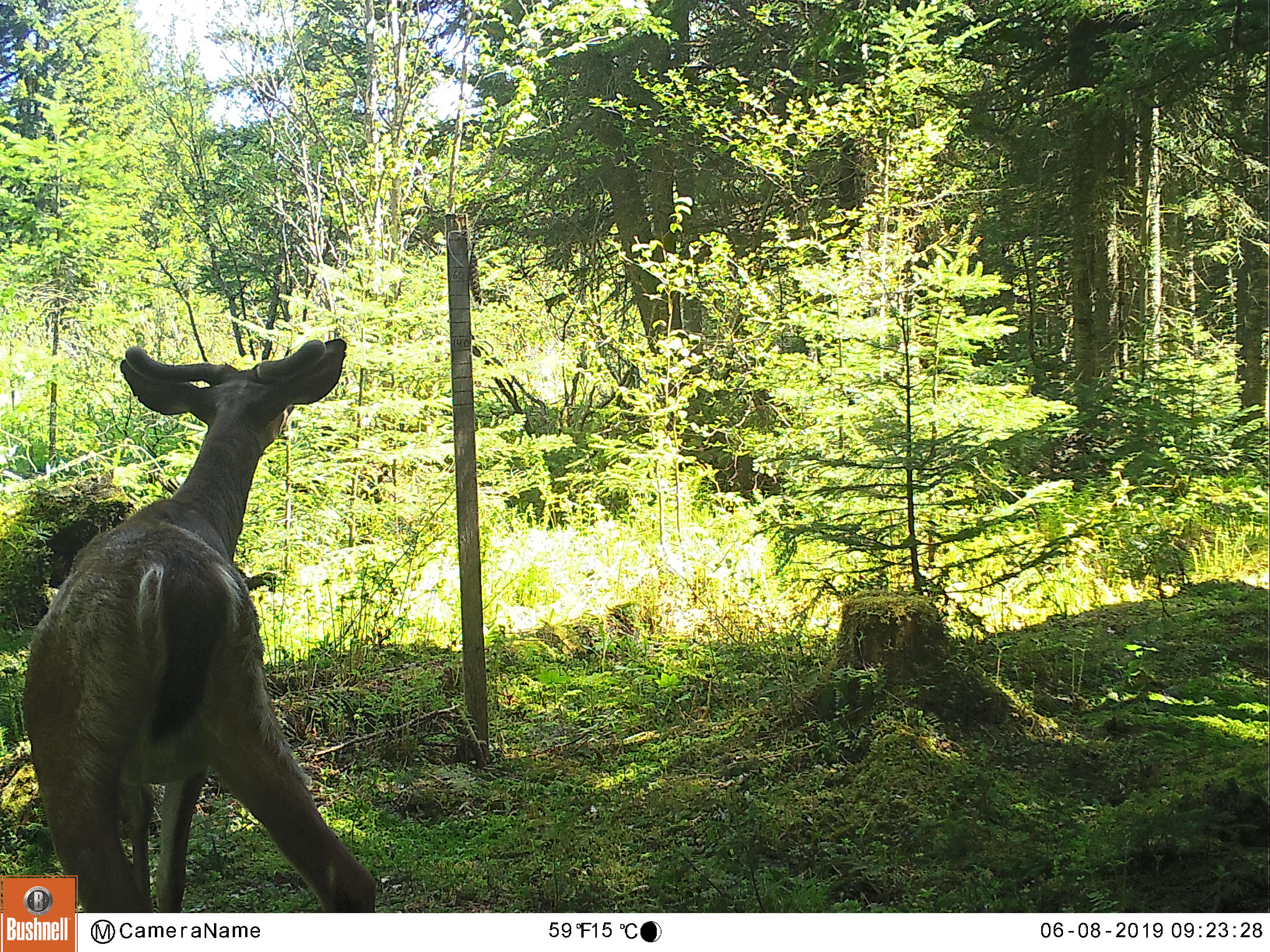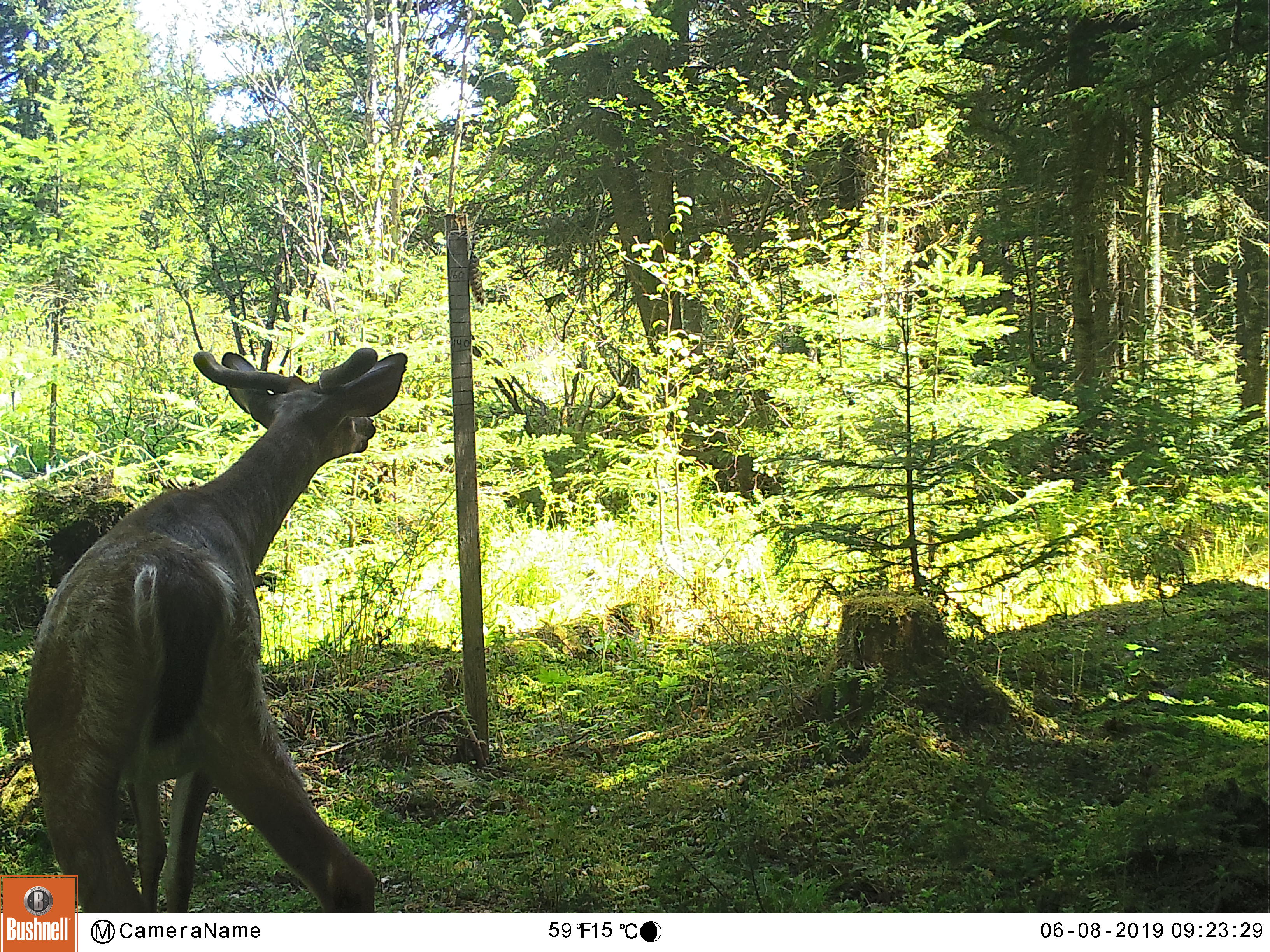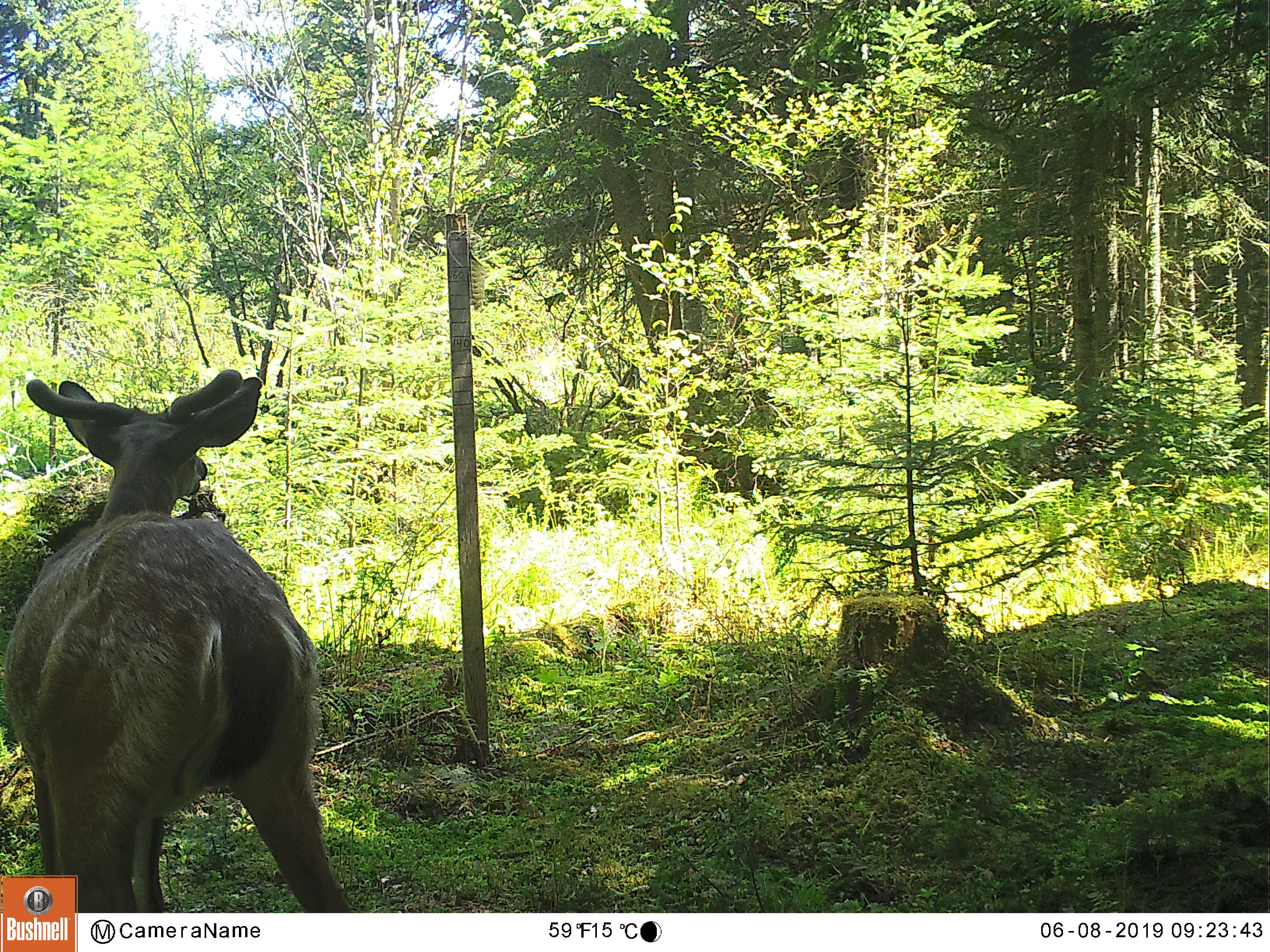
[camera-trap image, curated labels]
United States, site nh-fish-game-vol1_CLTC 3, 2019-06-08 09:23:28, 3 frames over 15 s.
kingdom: Animalia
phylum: Chordata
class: Mammalia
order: Artiodactyla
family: Cervidae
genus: Odocoileus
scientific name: Odocoileus virginianus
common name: white-tailed deer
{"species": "white-tailed deer (Odocoileus virginianus)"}